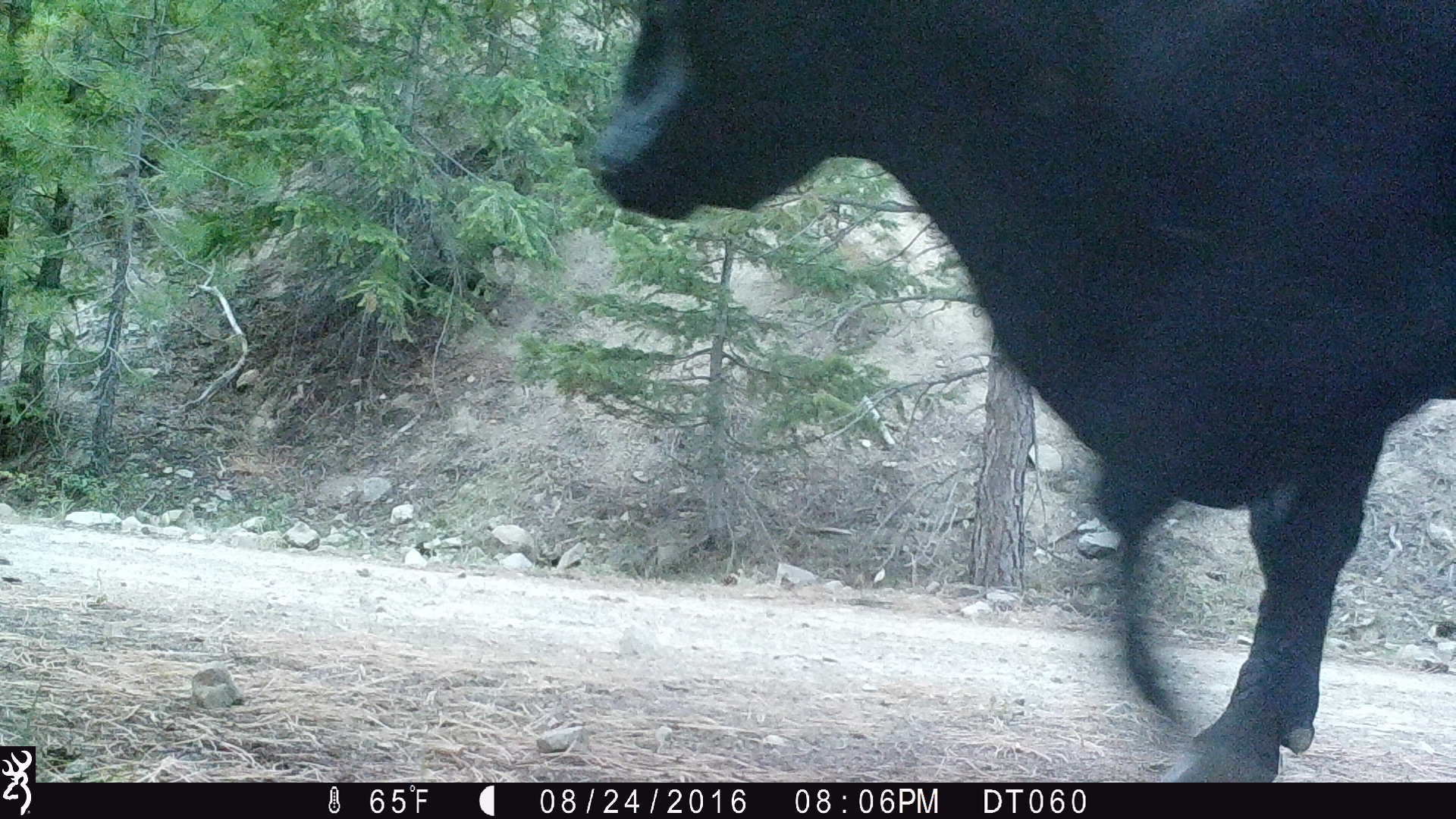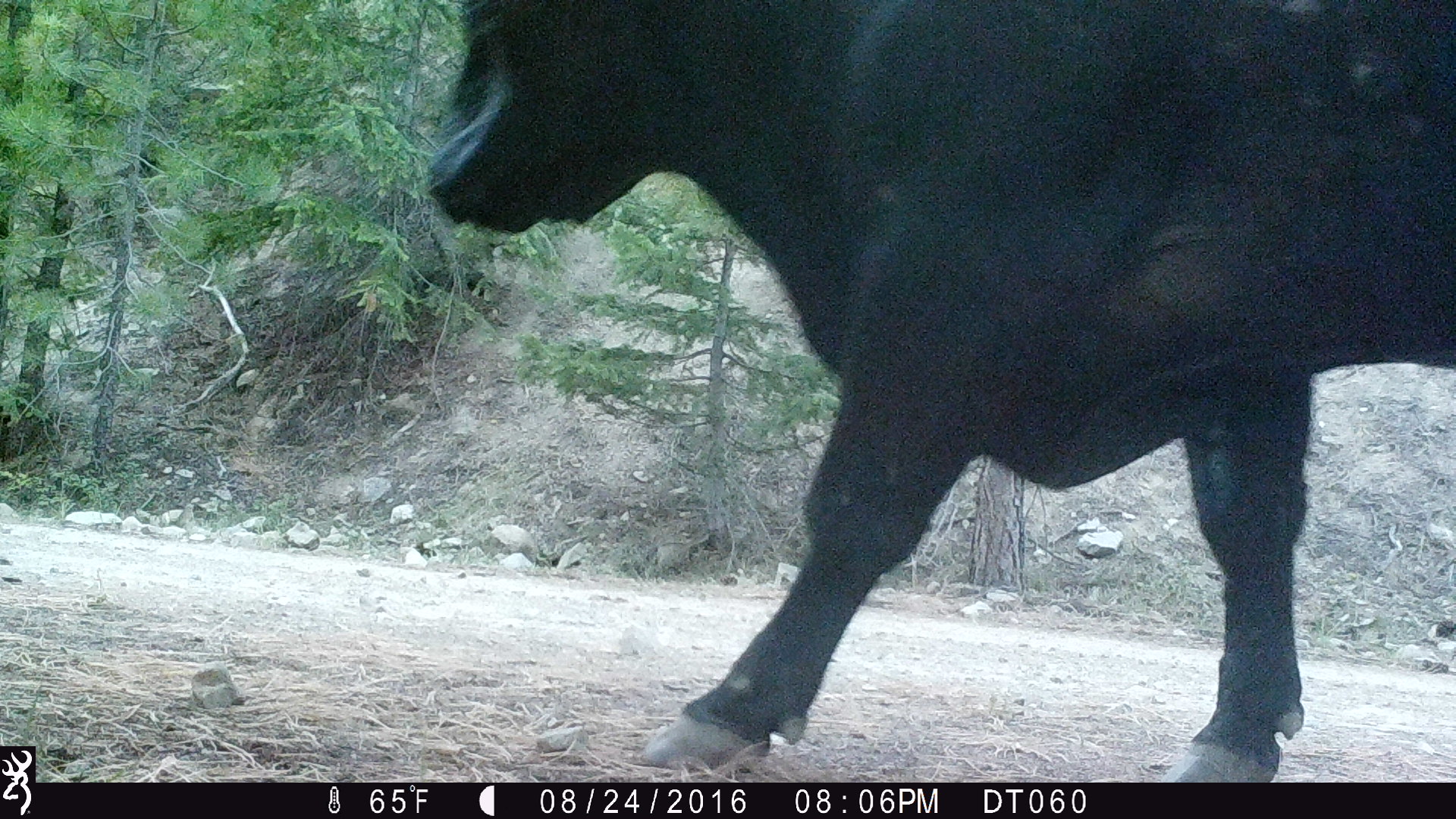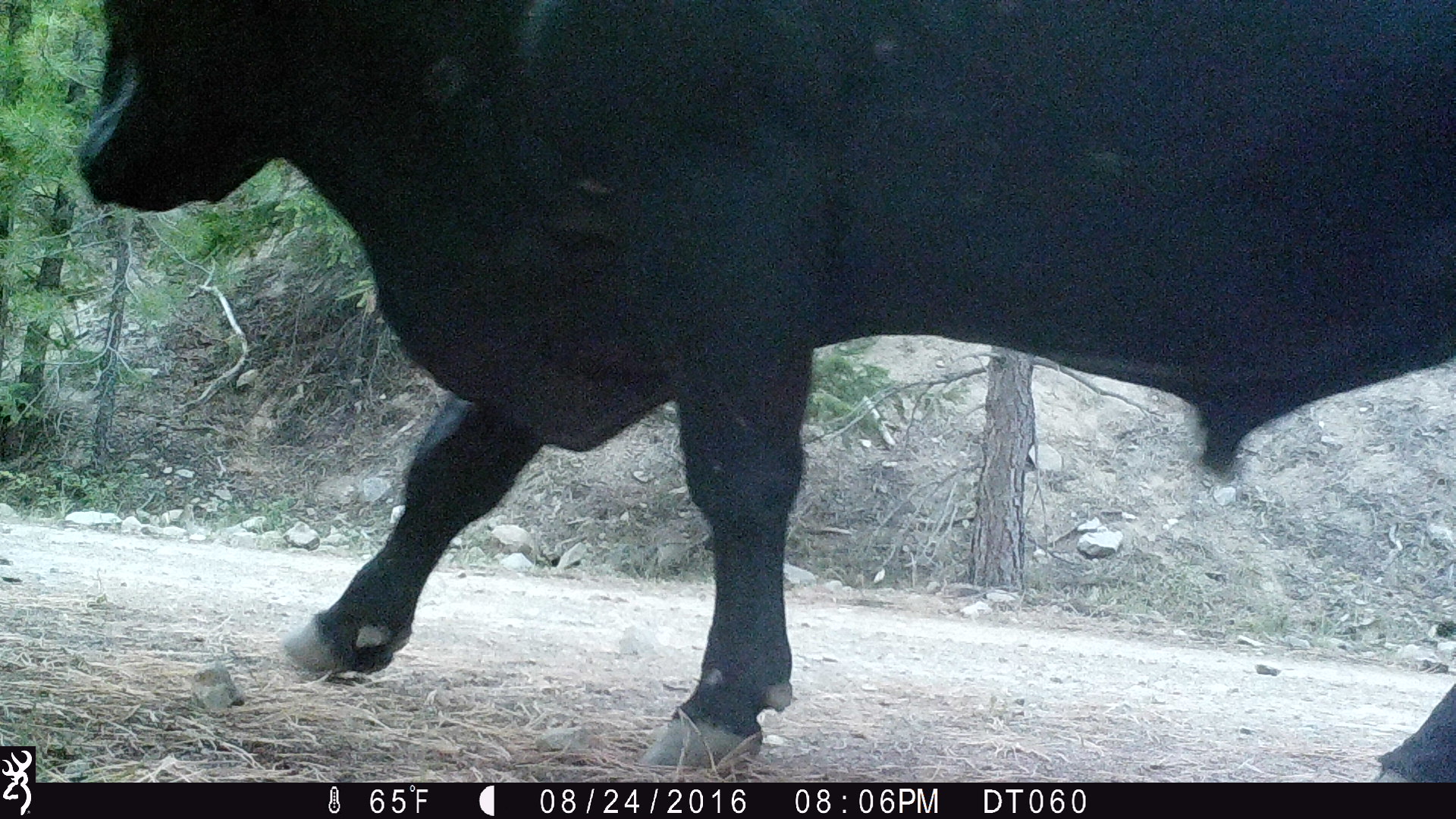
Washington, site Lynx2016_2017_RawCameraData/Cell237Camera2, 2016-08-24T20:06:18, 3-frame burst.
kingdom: Animalia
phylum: Chordata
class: Mammalia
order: Artiodactyla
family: Bovidae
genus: Bos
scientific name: Bos taurus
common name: domestic cattle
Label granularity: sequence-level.